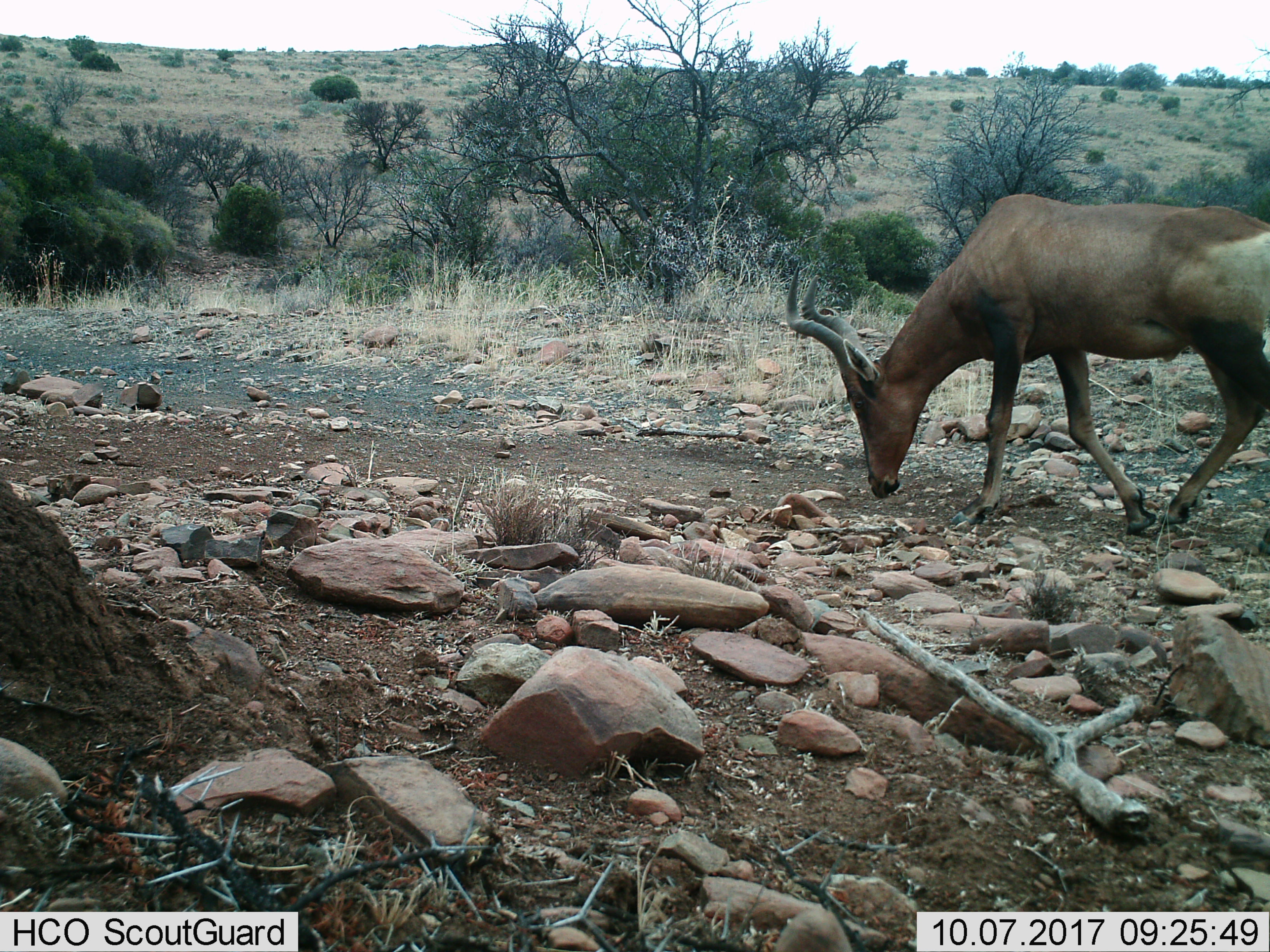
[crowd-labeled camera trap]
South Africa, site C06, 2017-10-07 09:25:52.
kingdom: Animalia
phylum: Chordata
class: Mammalia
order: Artiodactyla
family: Bovidae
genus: Alcelaphus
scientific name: Alcelaphus buselaphus caama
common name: red hartebeest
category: hartebeestred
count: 1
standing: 22%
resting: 0%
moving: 67%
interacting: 0%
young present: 0%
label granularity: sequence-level